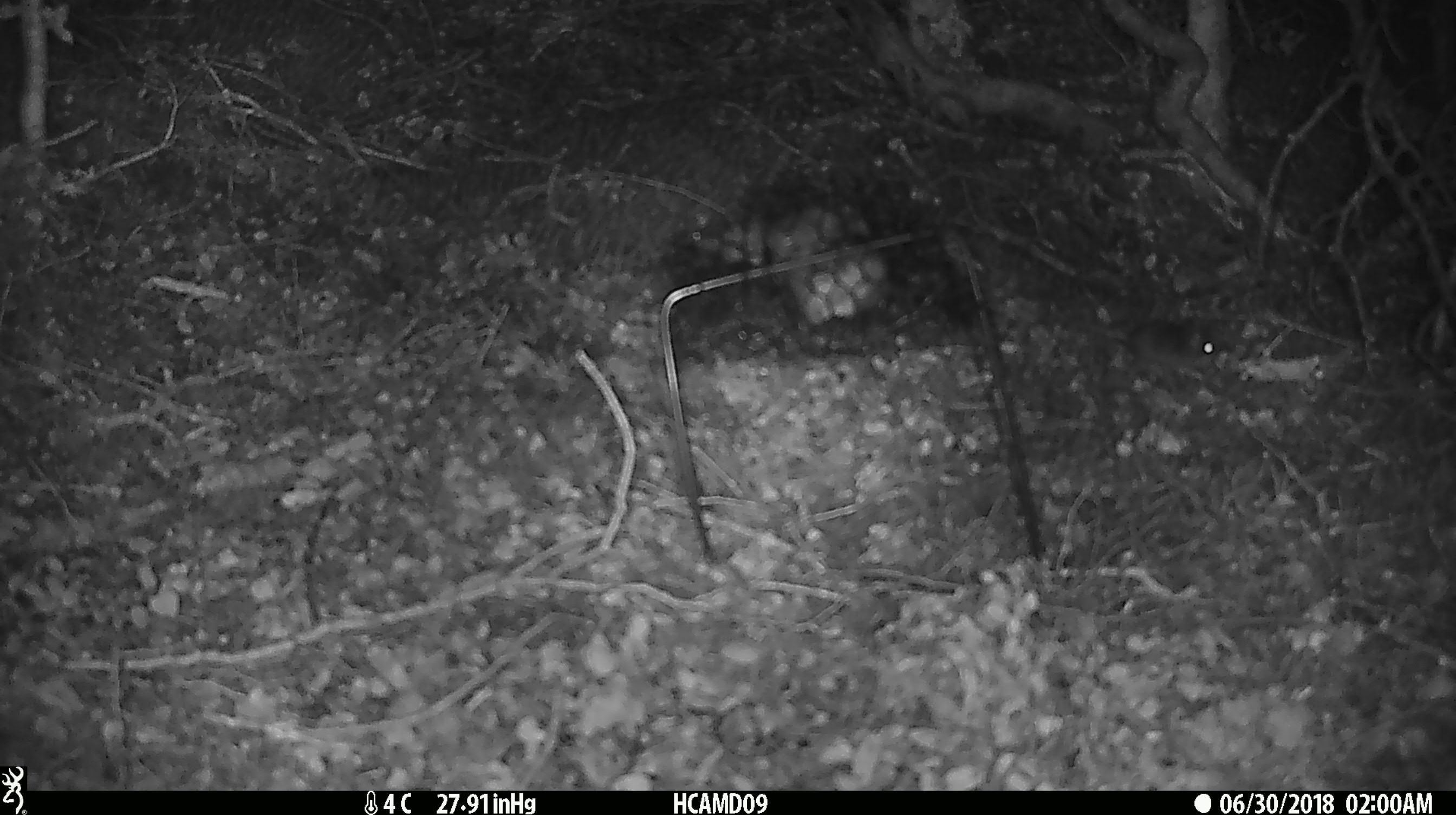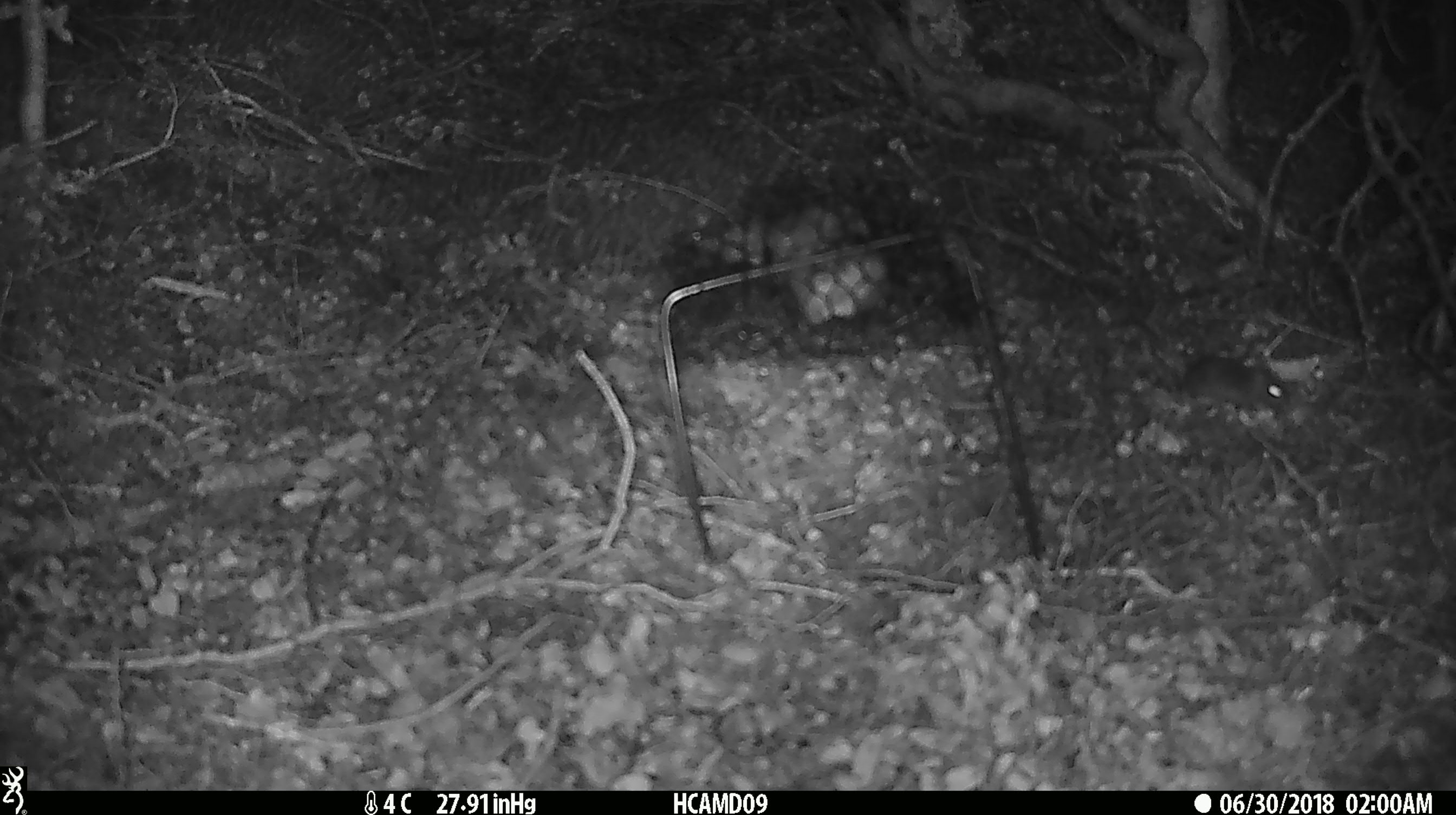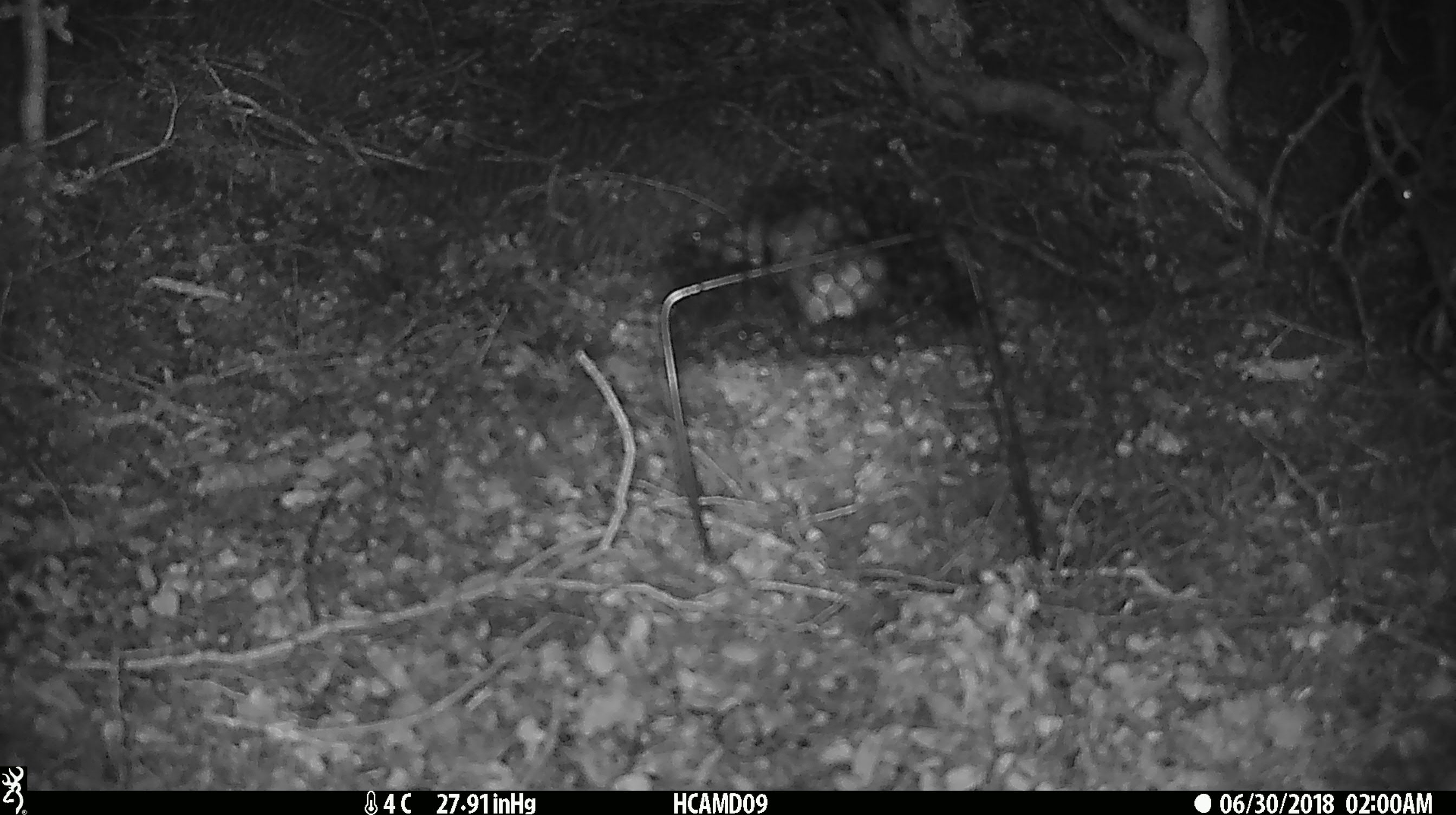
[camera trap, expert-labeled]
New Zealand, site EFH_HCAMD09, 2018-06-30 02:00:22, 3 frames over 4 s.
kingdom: Animalia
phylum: Chordata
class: Mammalia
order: Rodentia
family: Muridae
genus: Mus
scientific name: Mus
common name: mouse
Mouse (Mus).